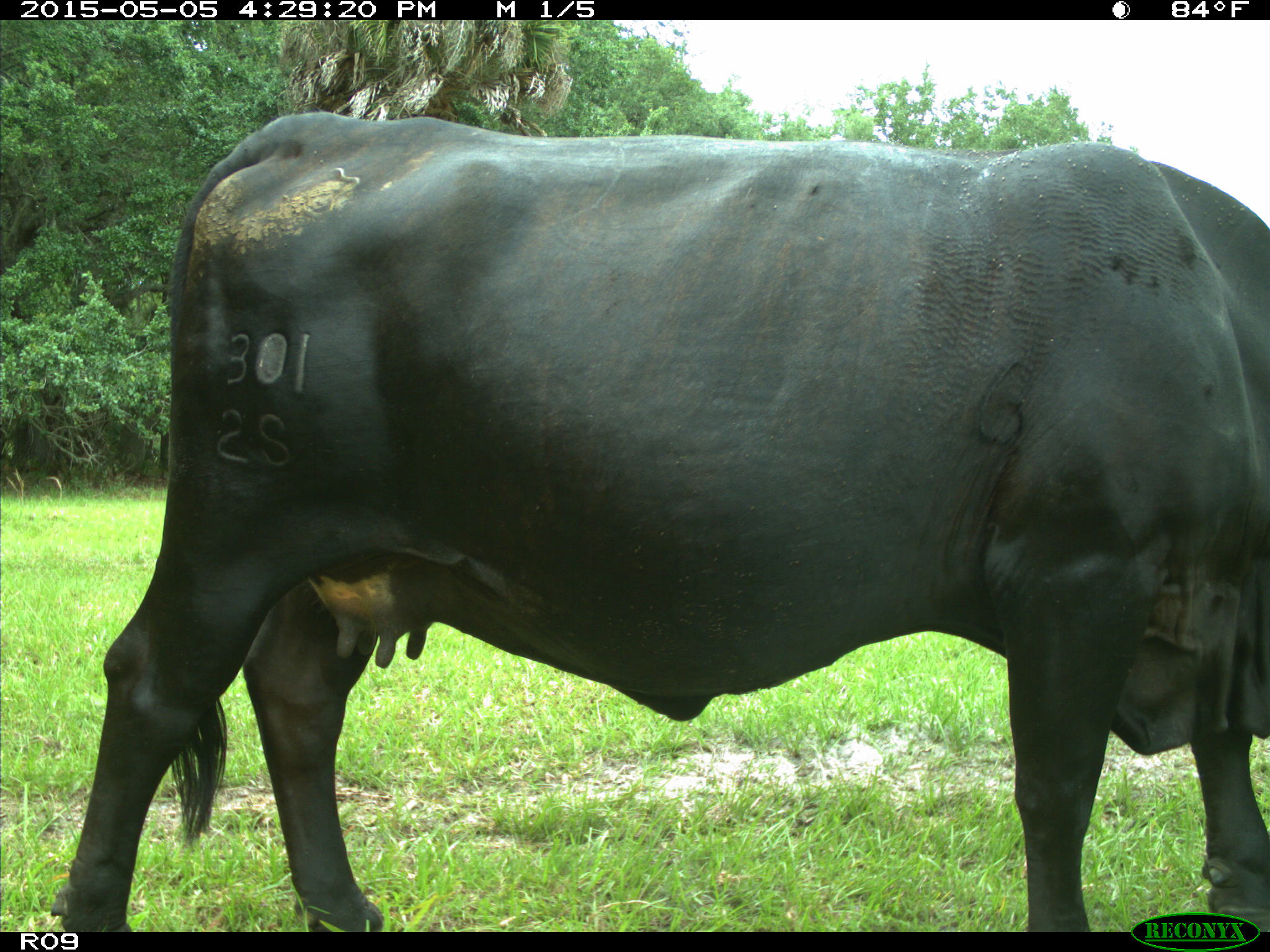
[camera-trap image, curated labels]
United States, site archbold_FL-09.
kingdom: Animalia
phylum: Chordata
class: Mammalia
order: Artiodactyla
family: Bovidae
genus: Bos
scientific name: Bos taurus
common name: domestic cow